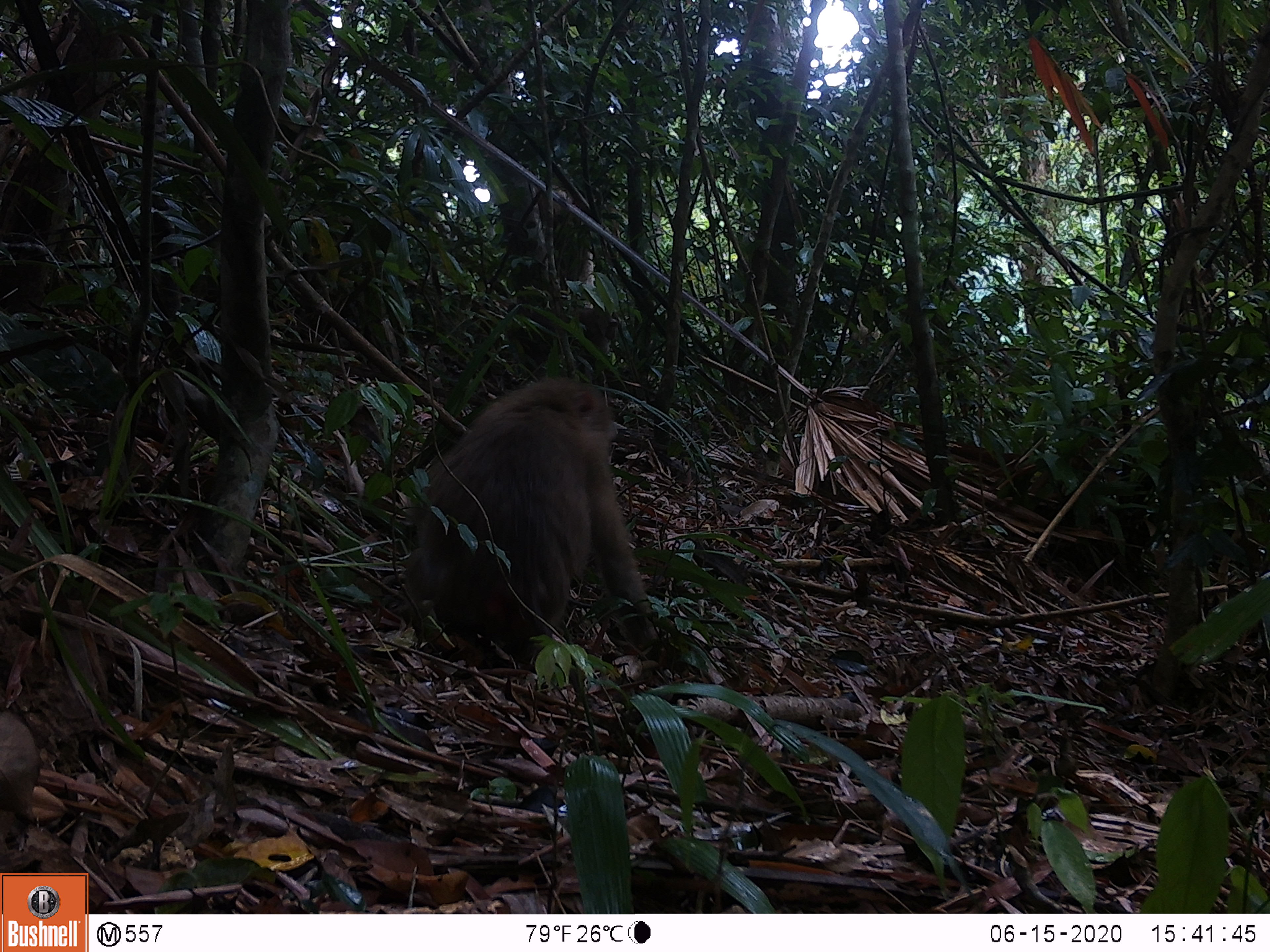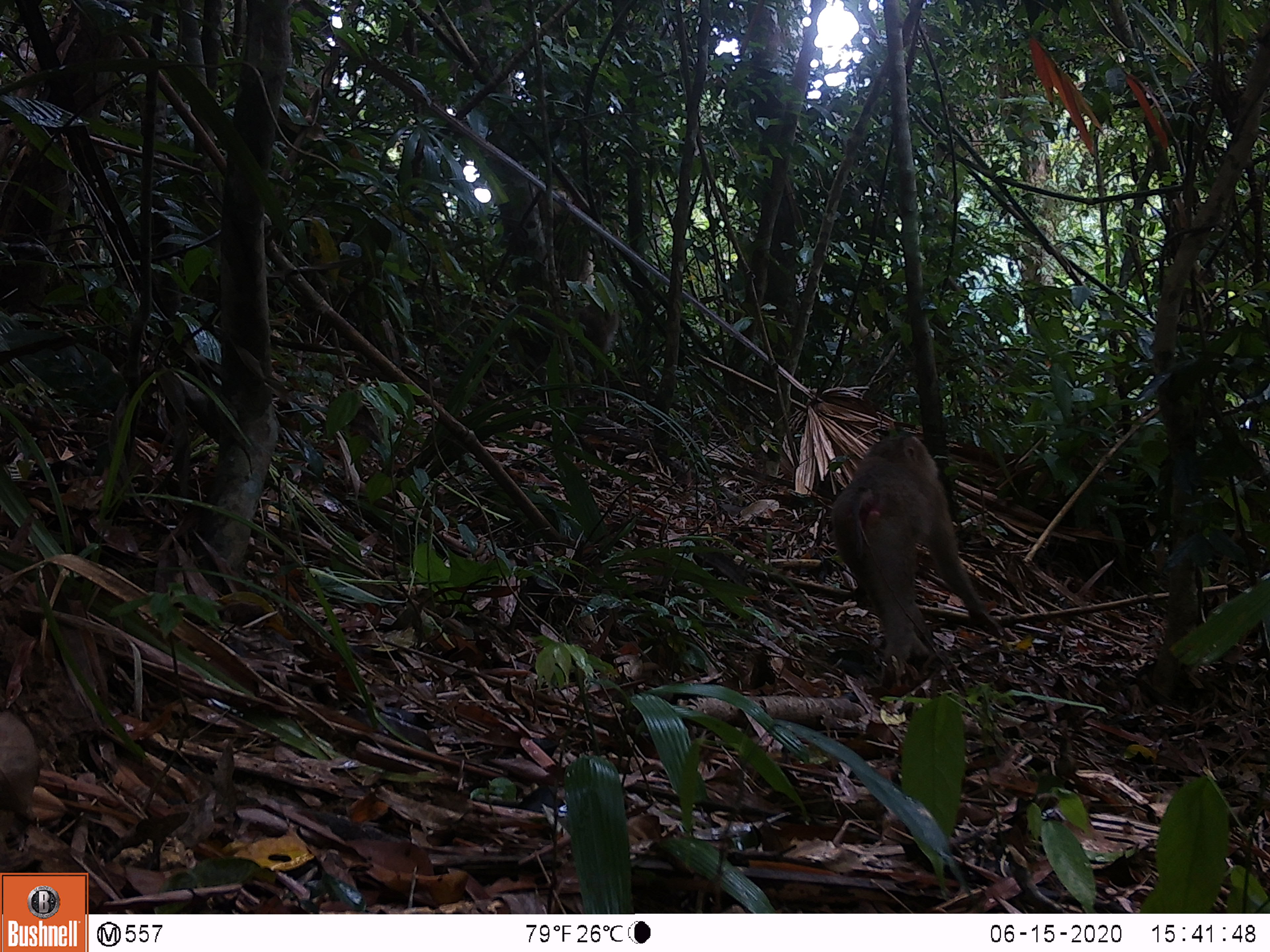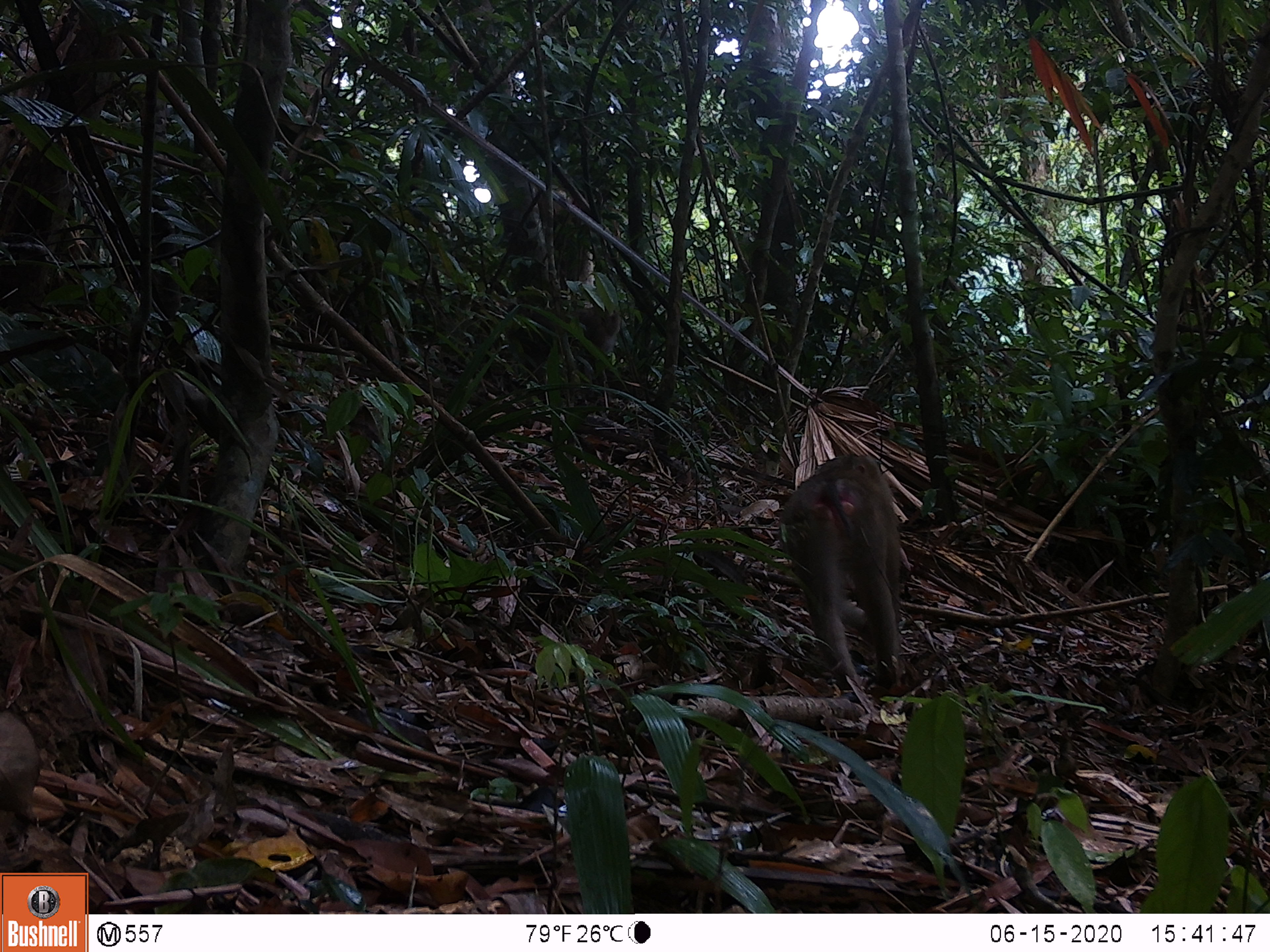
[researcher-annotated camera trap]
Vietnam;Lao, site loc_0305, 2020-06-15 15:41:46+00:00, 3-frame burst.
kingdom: Animalia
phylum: Chordata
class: Mammalia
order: Primates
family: Cercopithecidae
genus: Macaca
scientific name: Macaca nemestrina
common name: pig-tailed macaque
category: pig tailed macaque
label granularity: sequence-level